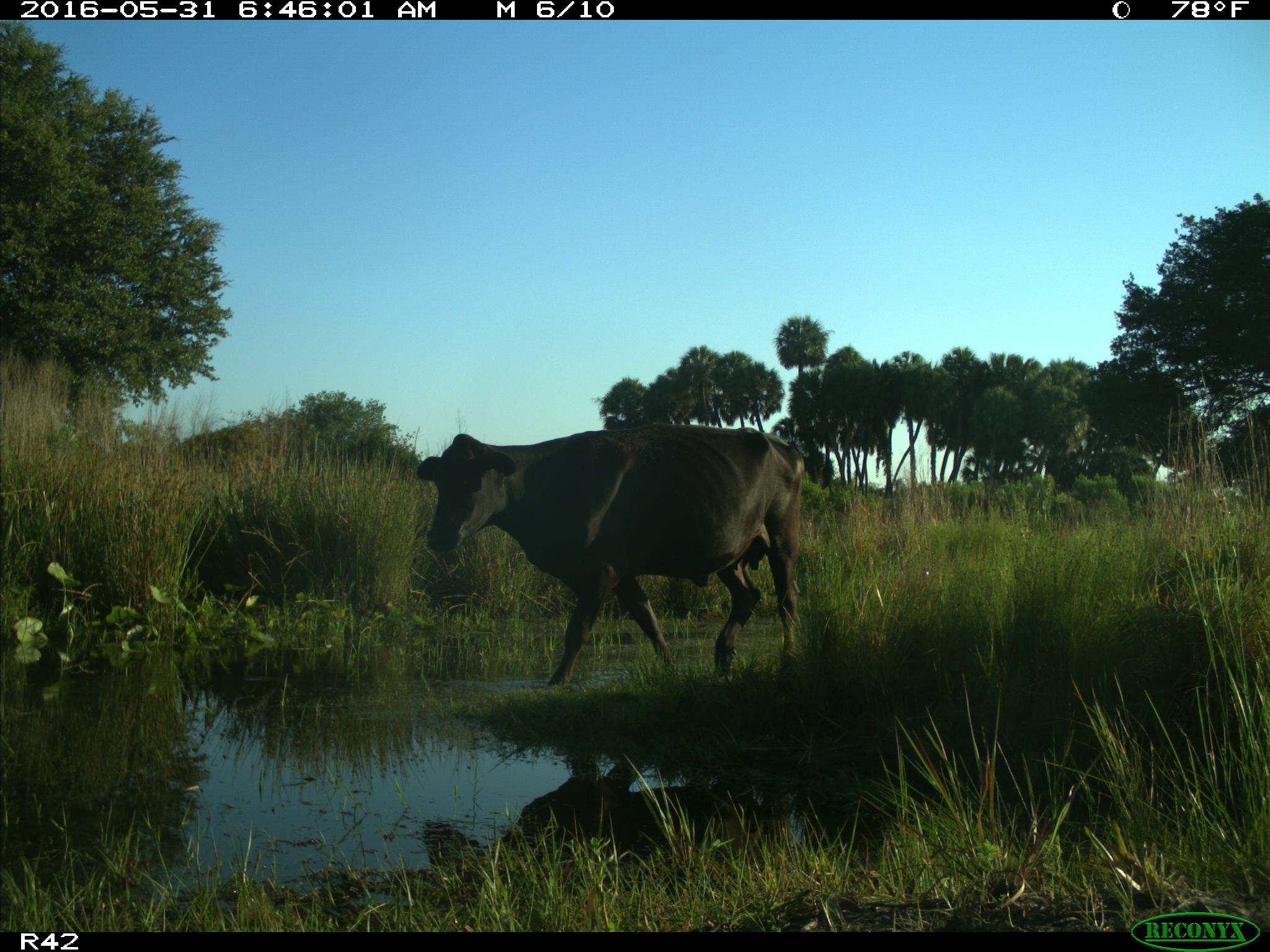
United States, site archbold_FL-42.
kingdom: Animalia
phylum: Chordata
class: Mammalia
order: Artiodactyla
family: Bovidae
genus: Bos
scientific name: Bos taurus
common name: domestic cow